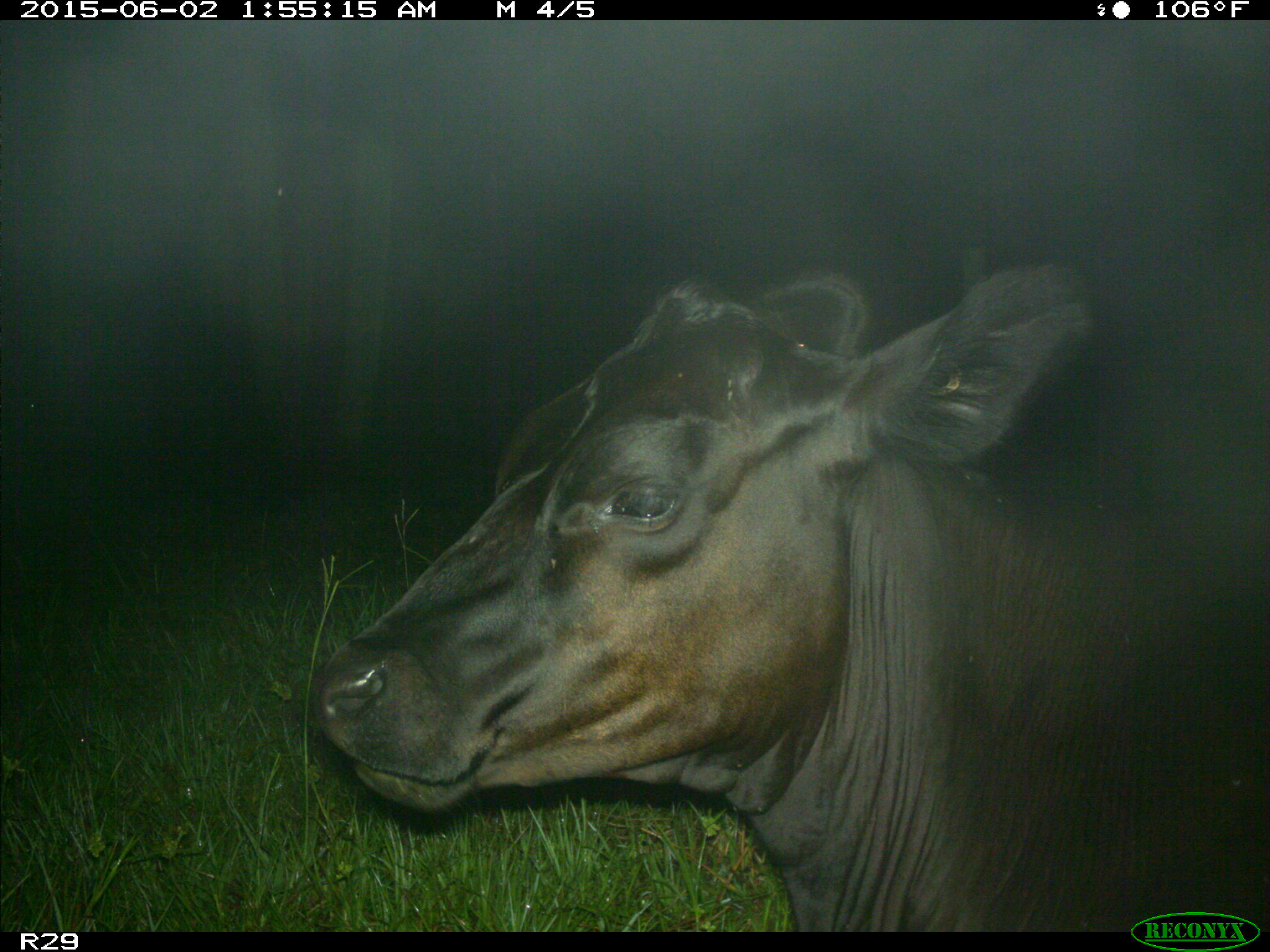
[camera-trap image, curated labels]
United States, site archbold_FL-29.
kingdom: Animalia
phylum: Chordata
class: Mammalia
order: Artiodactyla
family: Bovidae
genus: Bos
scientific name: Bos taurus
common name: domestic cow